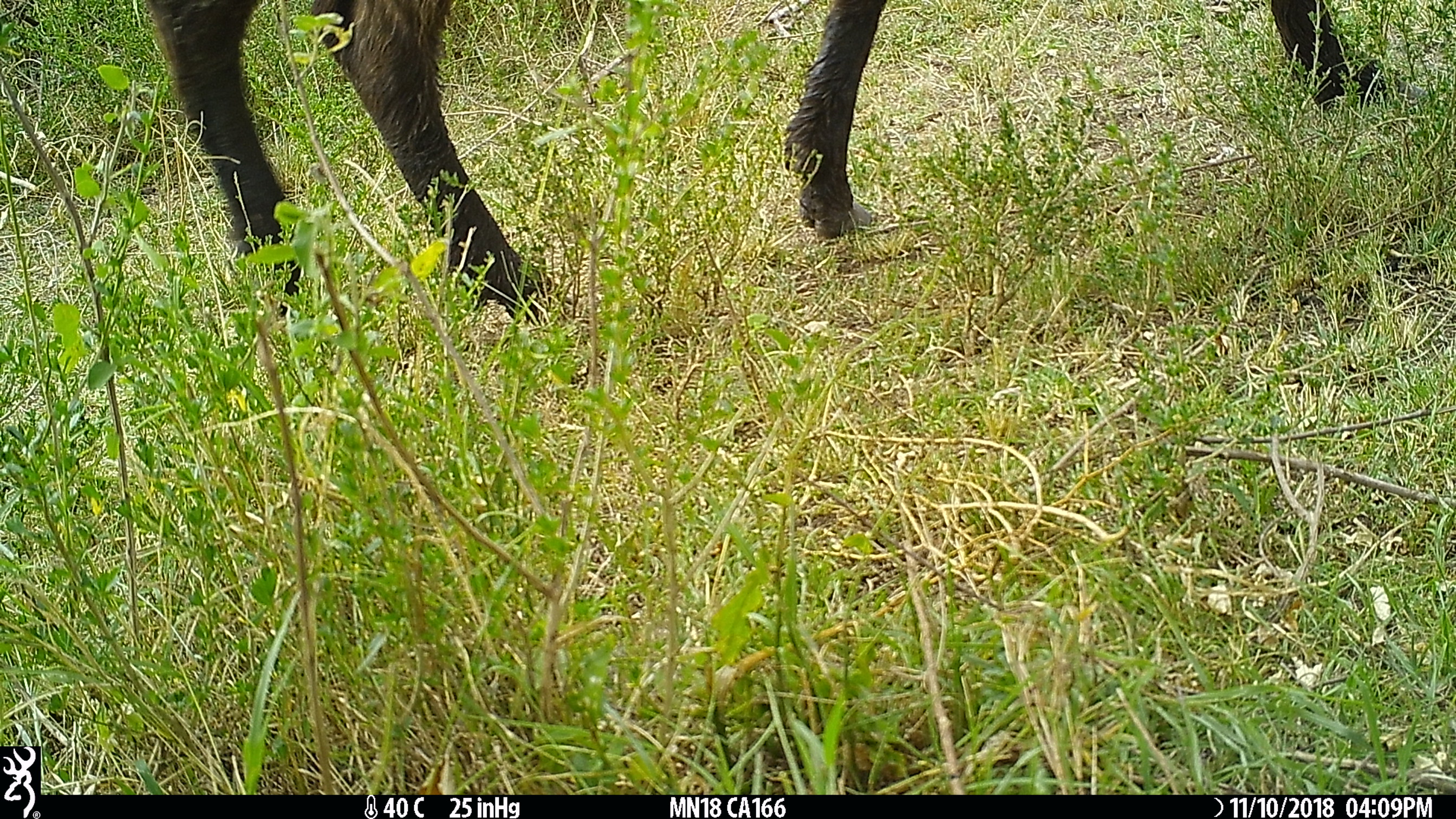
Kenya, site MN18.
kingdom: Animalia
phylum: Chordata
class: Mammalia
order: Artiodactyla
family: Suidae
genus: Phacochoerus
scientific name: Phacochoerus africanus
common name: common warthog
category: warthog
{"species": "warthog (common warthog) (Phacochoerus africanus)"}